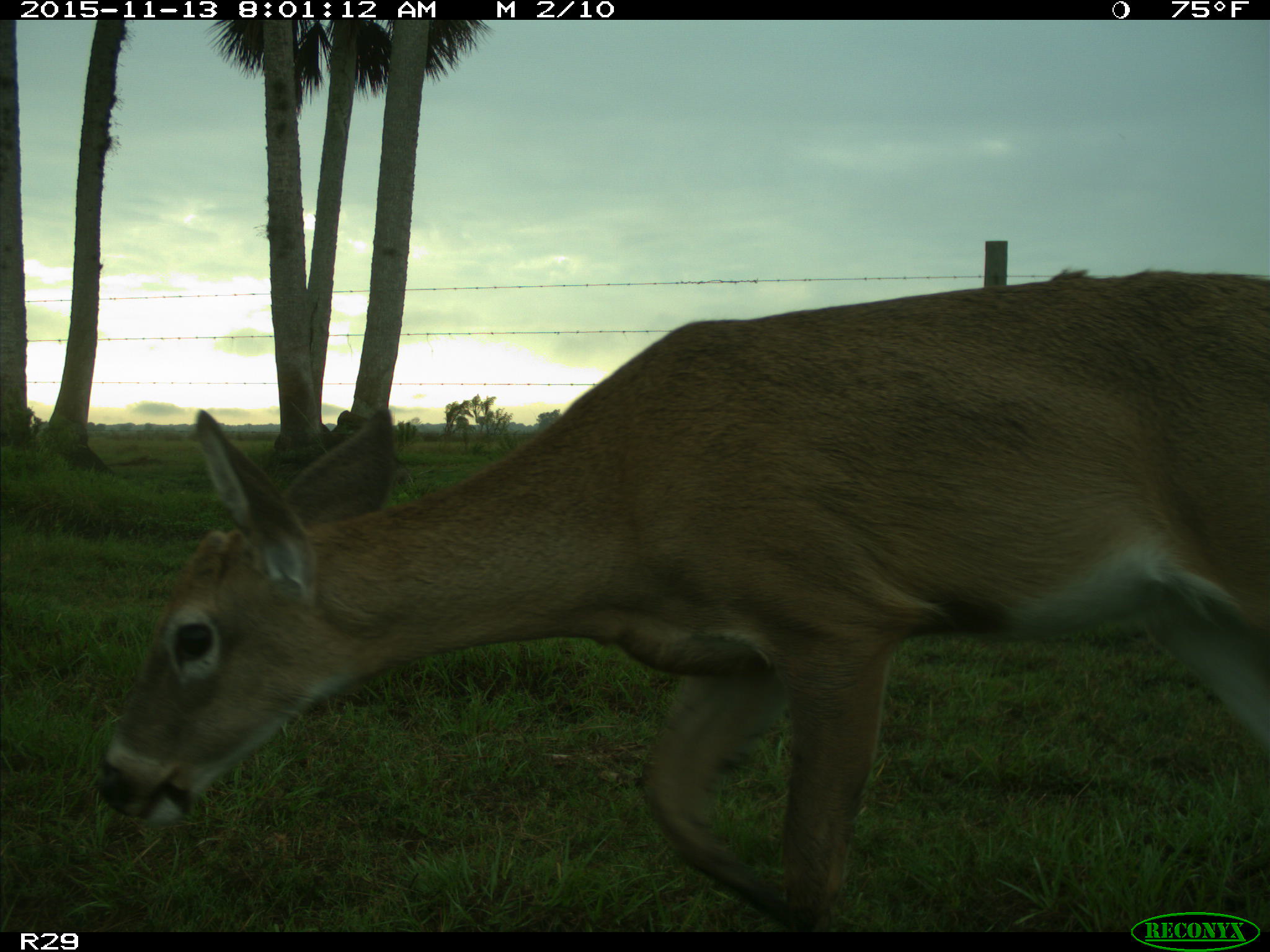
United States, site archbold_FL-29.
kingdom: Animalia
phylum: Chordata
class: Mammalia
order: Artiodactyla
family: Cervidae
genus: Odocoileus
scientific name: Odocoileus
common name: deer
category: unidentified deer